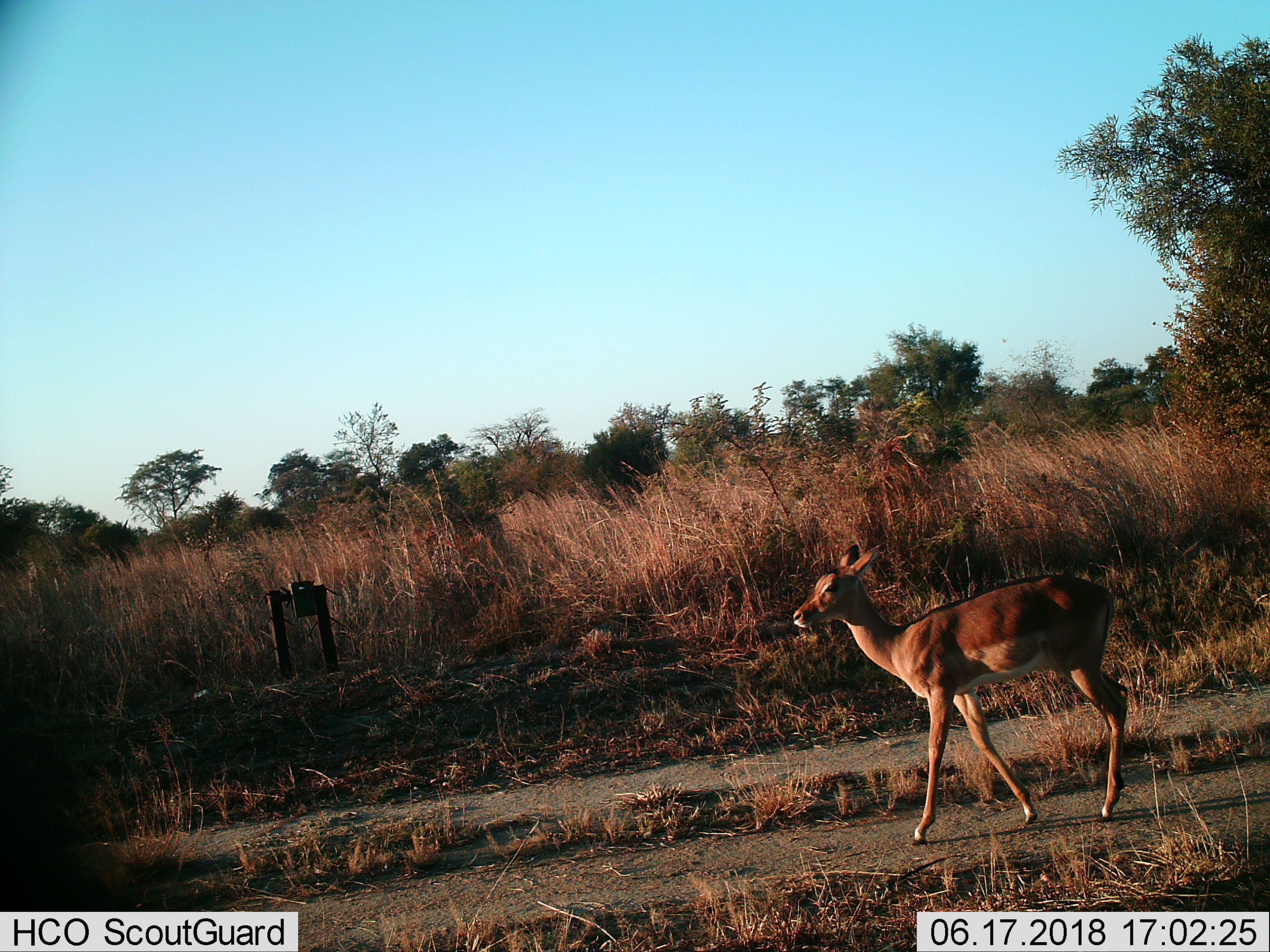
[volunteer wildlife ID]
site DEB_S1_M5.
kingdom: Animalia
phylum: Chordata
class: Mammalia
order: Artiodactyla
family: Bovidae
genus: Aepyceros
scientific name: Aepyceros melampus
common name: impala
Impala (Aepyceros melampus), count 1. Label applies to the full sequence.